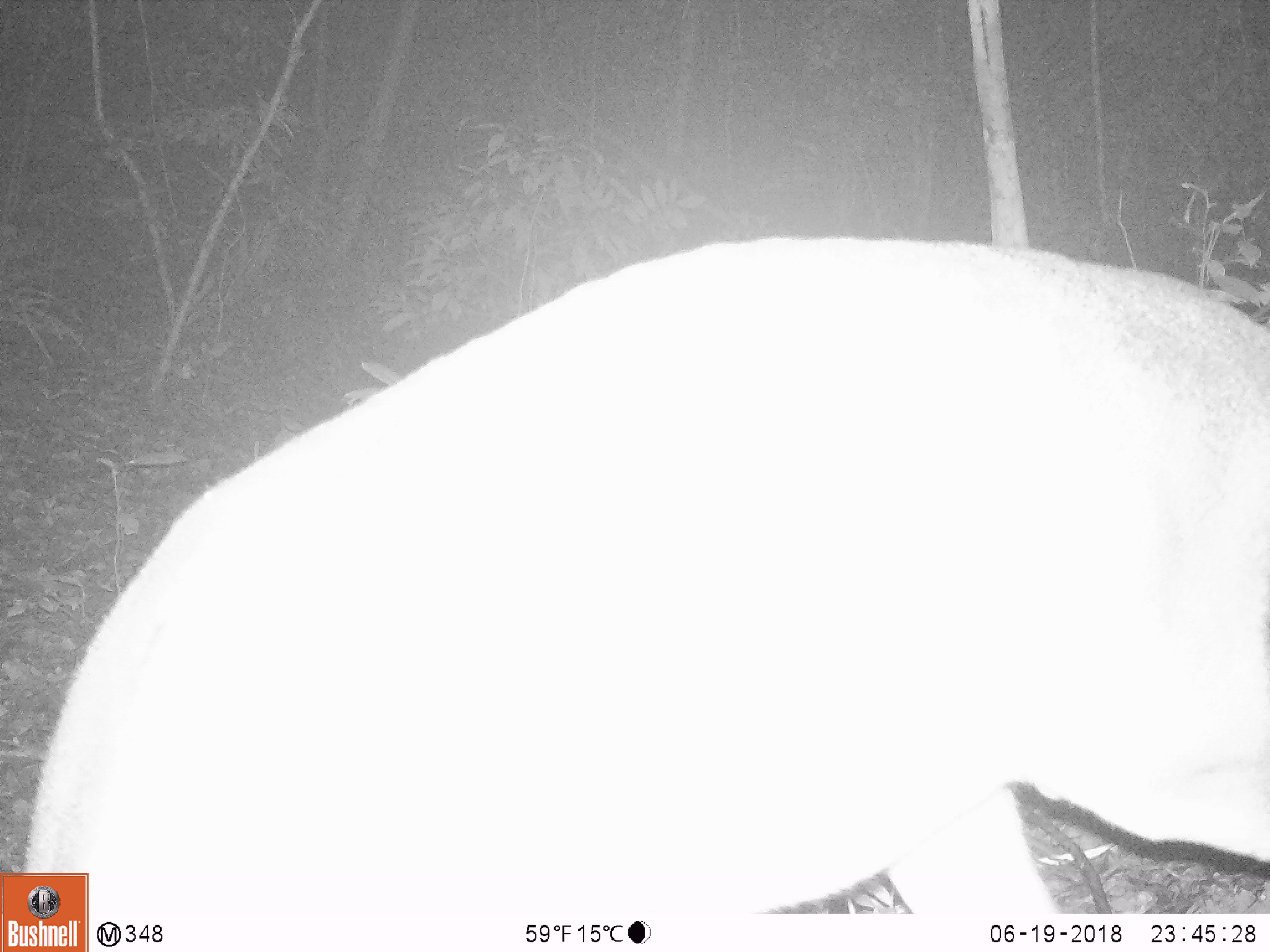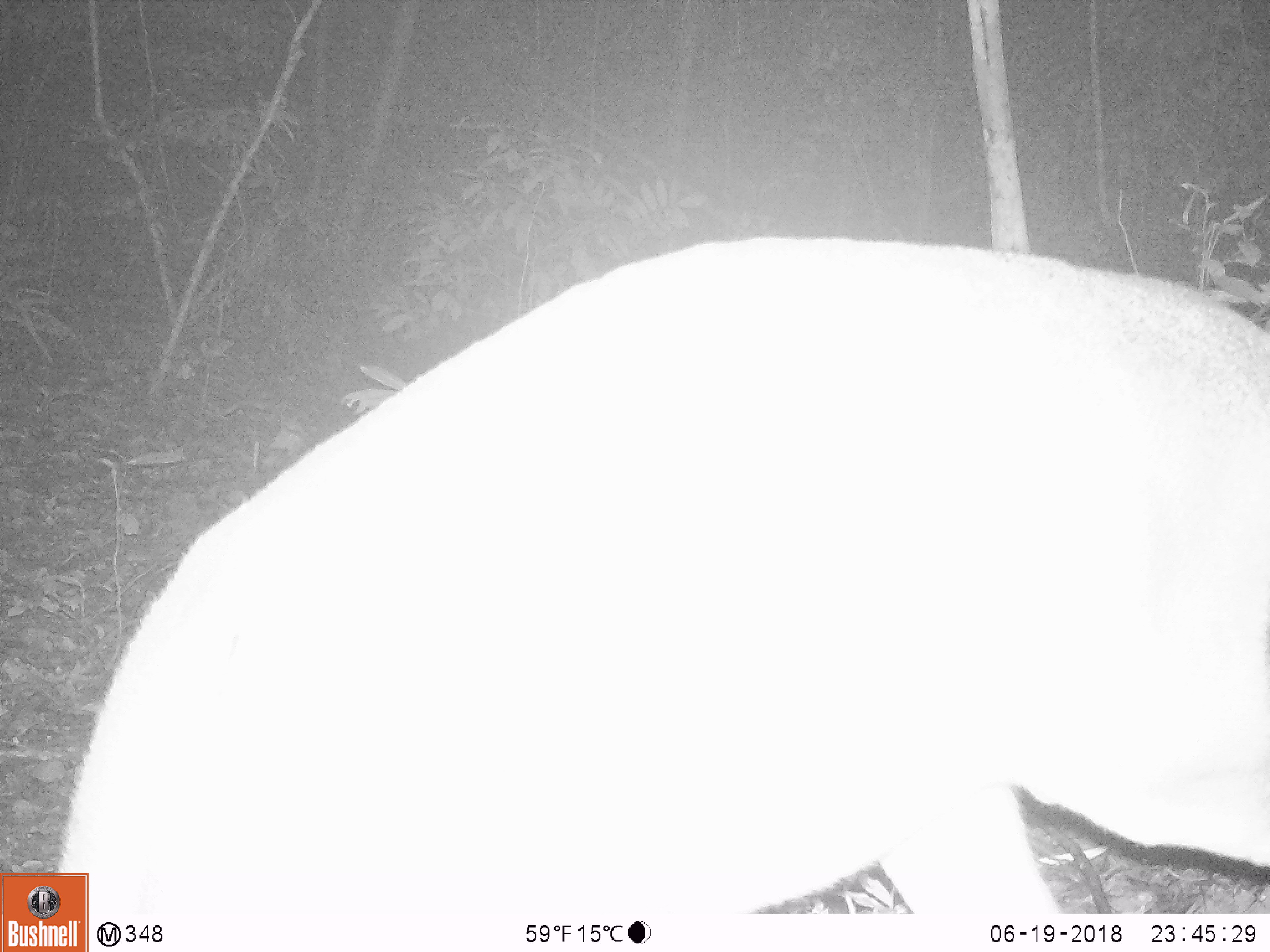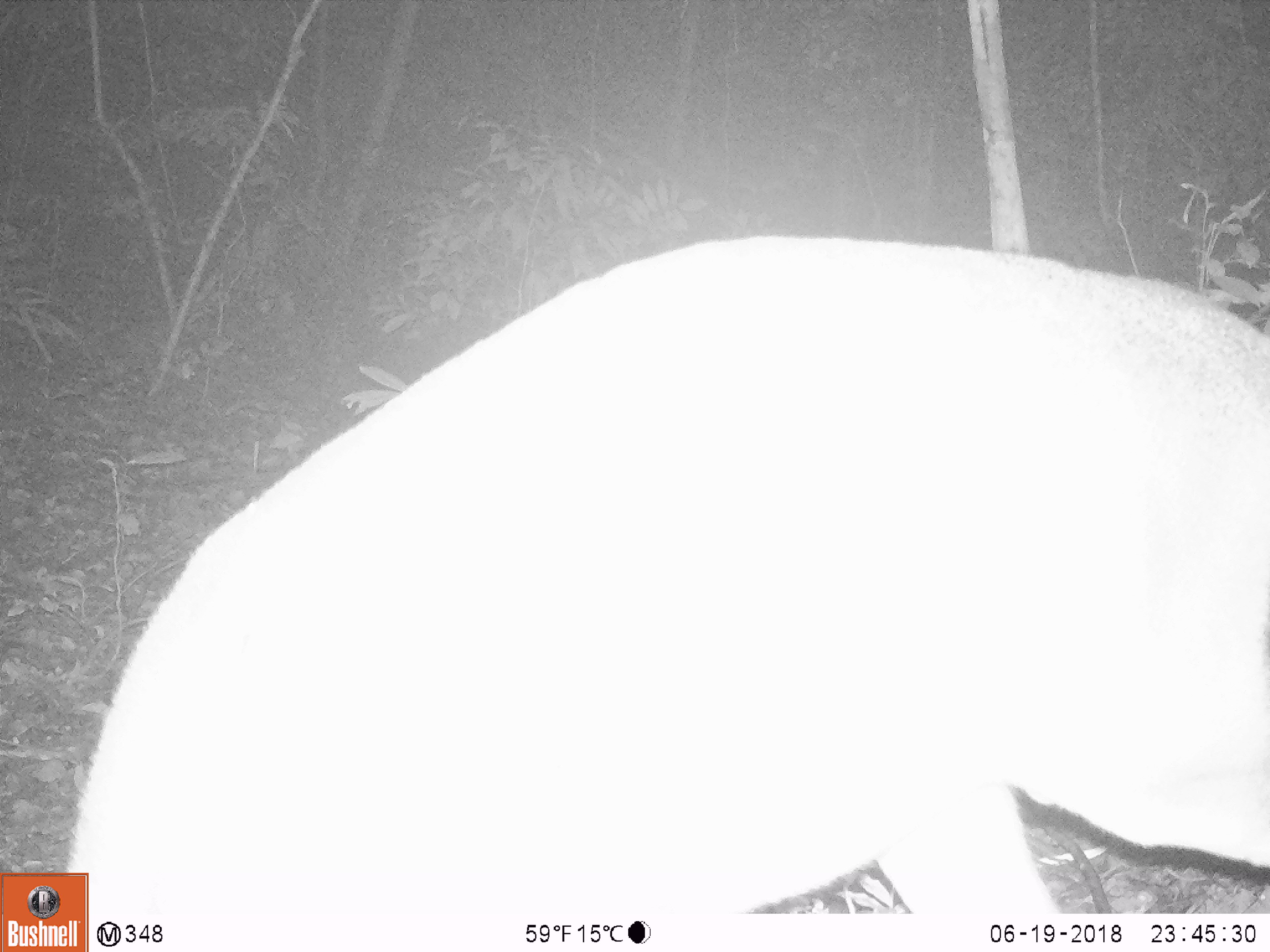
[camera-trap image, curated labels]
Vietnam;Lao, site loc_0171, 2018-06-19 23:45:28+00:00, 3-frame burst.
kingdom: Animalia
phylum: Chordata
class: Mammalia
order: Artiodactyla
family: Cervidae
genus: Muntiacus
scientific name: Muntiacus vuquangensis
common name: large-antlered muntjac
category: large antlered muntjac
Large antlered muntjac (large-antlered muntjac) (Muntiacus vuquangensis). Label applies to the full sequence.